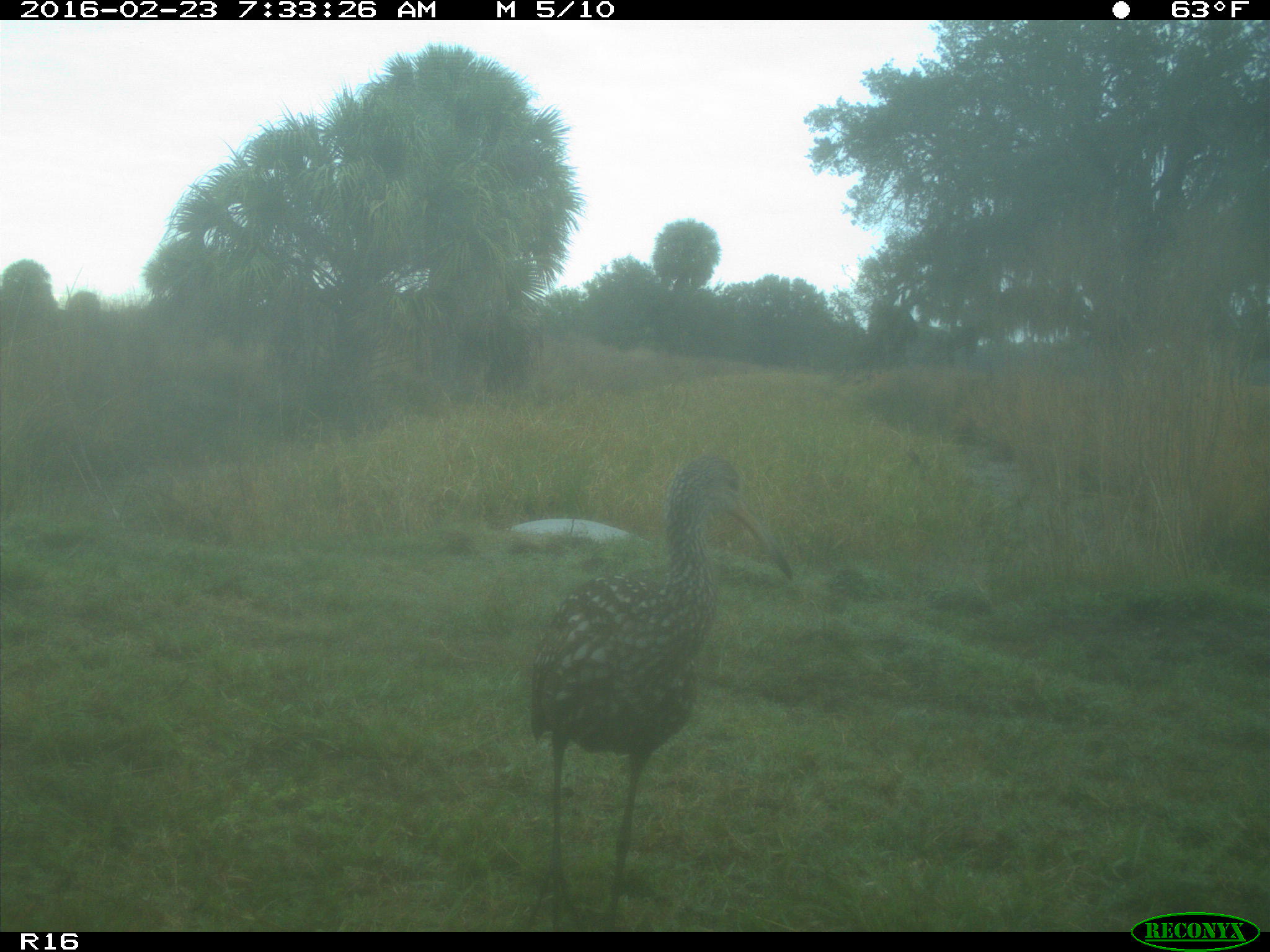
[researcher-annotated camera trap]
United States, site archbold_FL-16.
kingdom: Animalia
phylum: Chordata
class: Aves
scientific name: Aves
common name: birds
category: unidentified bird